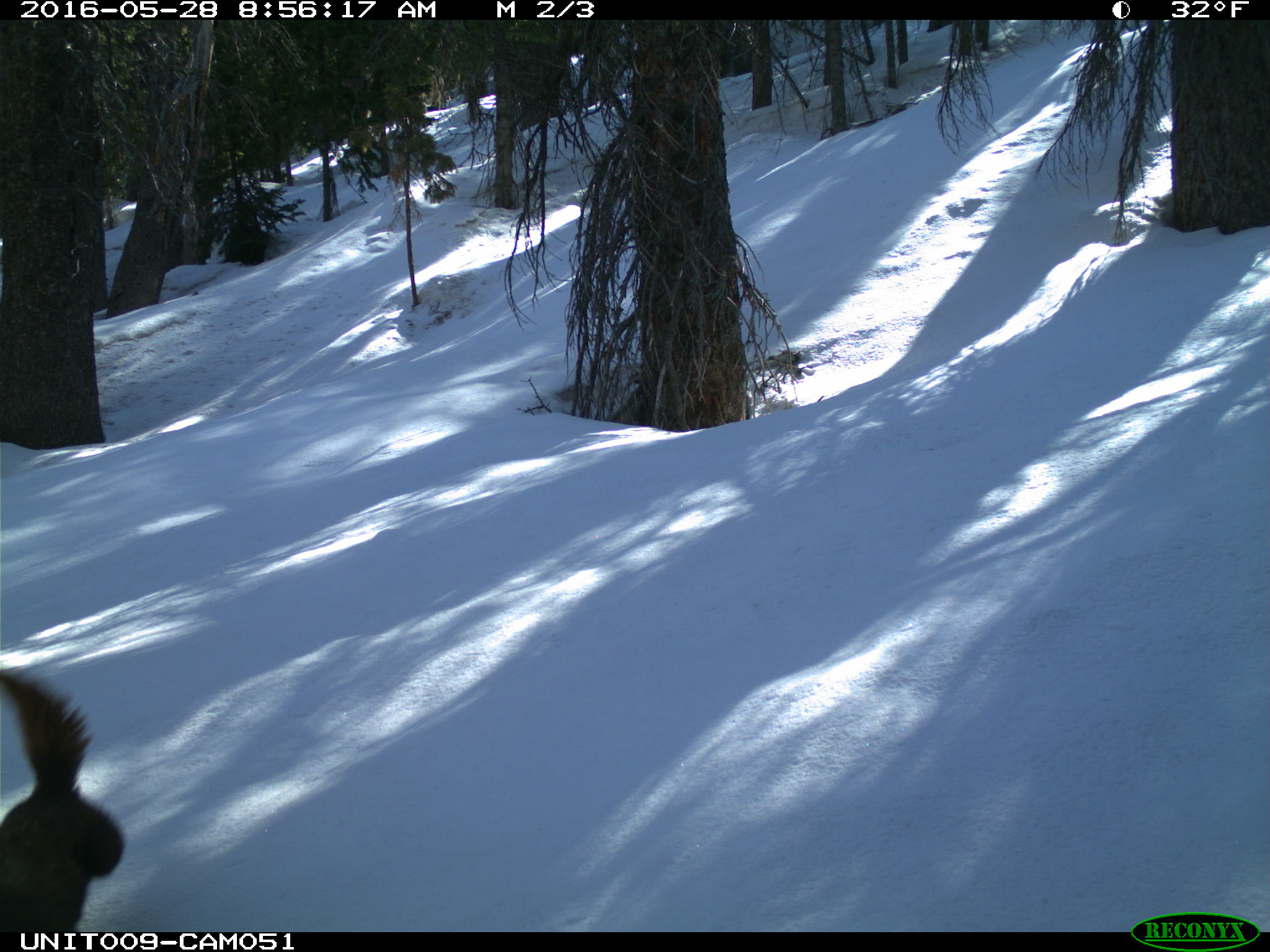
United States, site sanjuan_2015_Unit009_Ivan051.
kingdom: Animalia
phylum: Chordata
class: Mammalia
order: Rodentia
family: Sciuridae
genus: Tamiasciurus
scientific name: Tamiasciurus hudsonicus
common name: american red squirrel